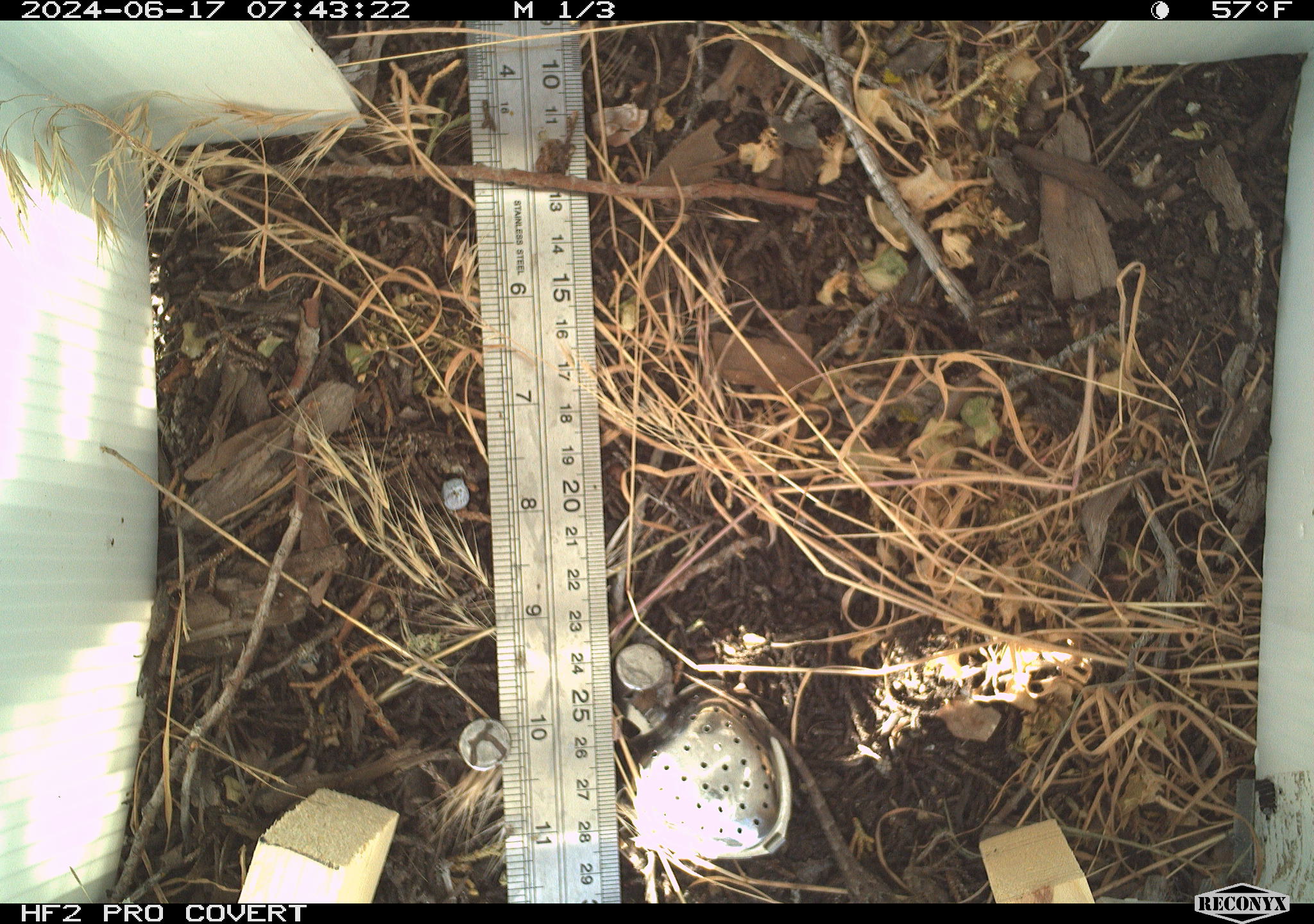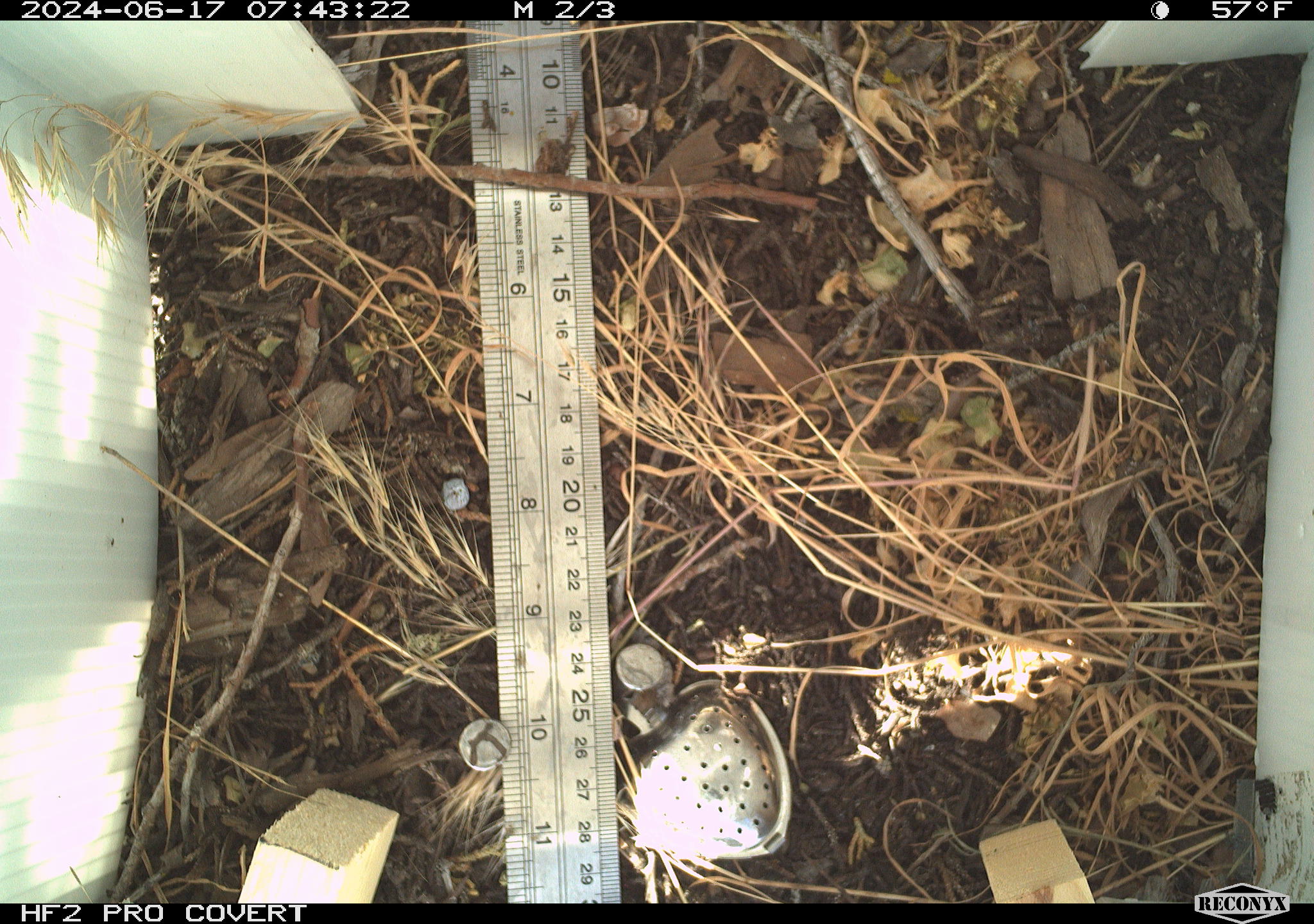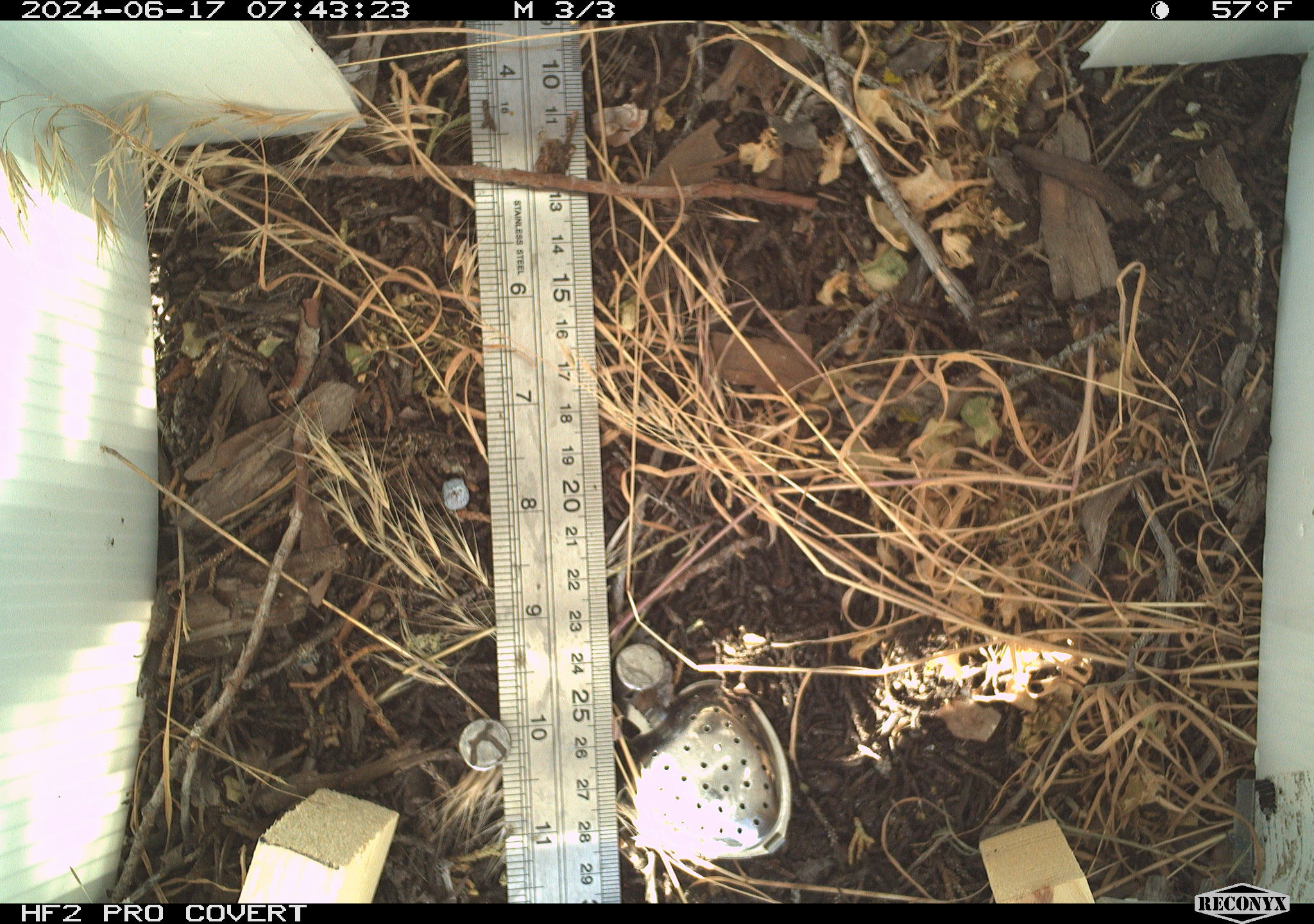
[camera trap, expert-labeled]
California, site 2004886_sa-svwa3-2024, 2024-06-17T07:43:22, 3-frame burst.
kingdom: Animalia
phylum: Chordata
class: Reptilia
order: Squamata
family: Phrynosomatidae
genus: Sceloporus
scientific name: Sceloporus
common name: spiny lizards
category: sceloporus species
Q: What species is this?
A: Sceloporus species (spiny lizards) (Sceloporus).